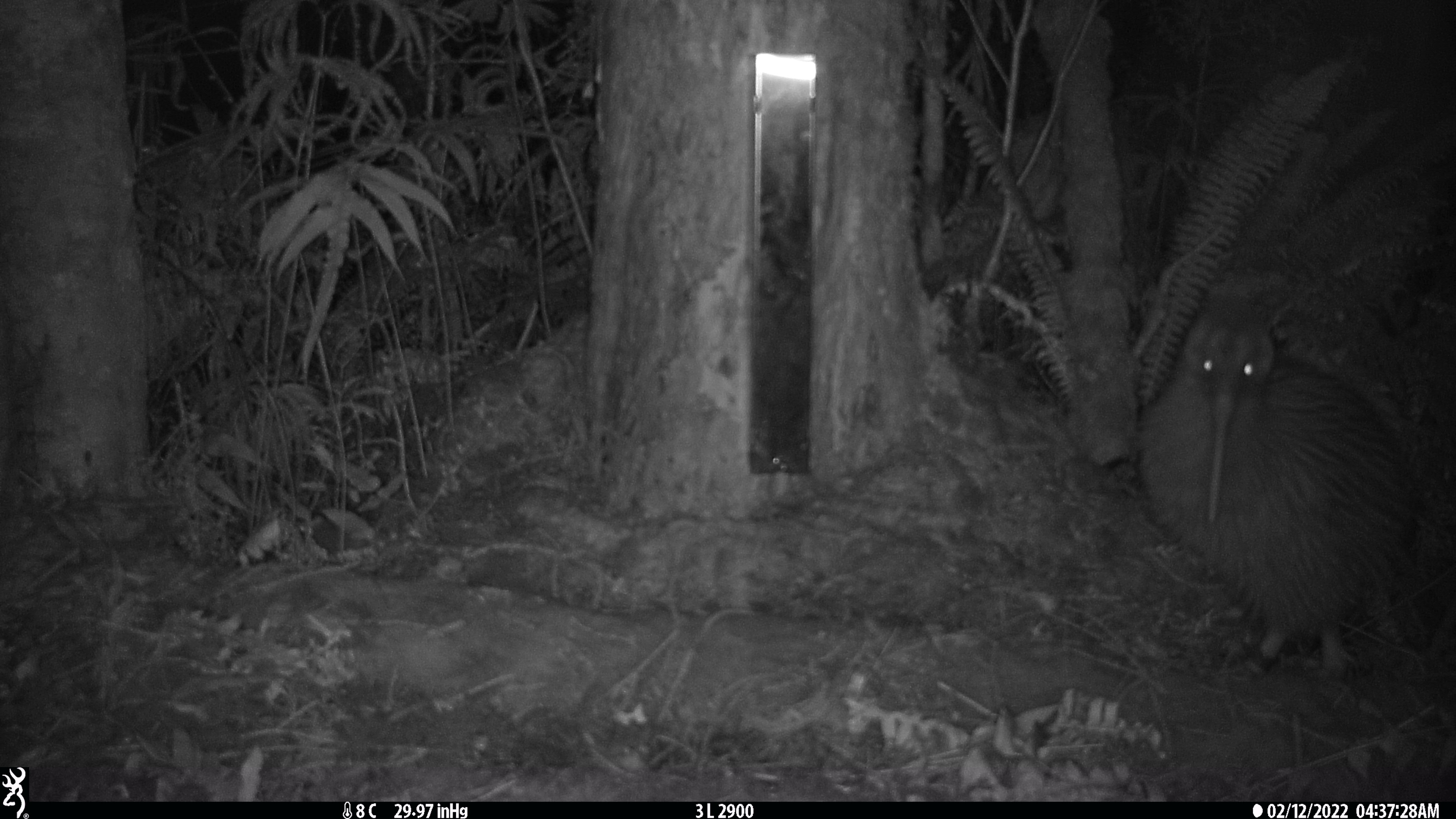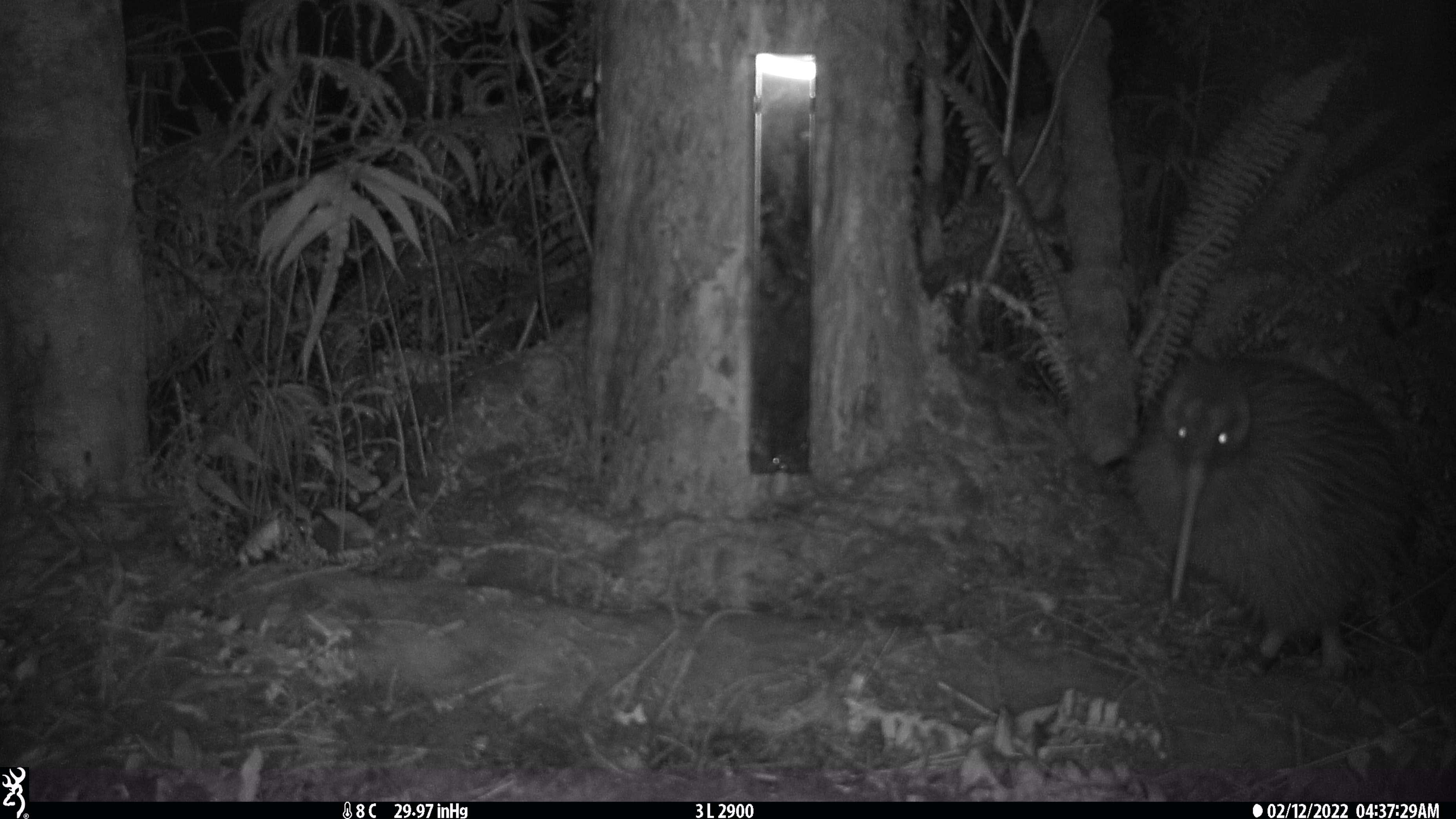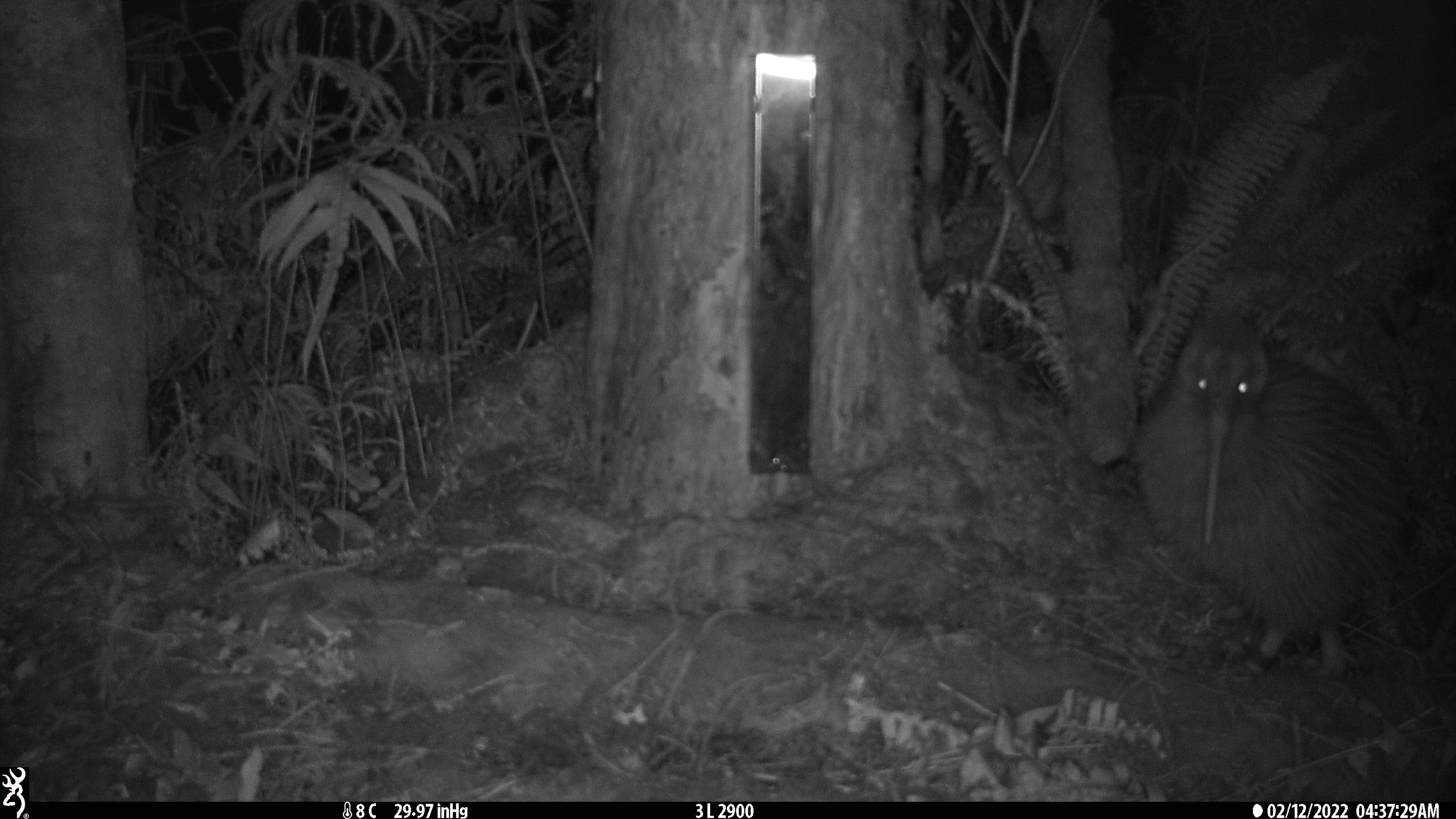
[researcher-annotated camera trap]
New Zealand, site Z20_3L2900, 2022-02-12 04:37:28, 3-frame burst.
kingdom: Animalia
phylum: Chordata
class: Aves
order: Apterygiformes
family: Apterygidae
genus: Apteryx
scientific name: Apteryx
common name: kiwi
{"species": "kiwi (Apteryx)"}